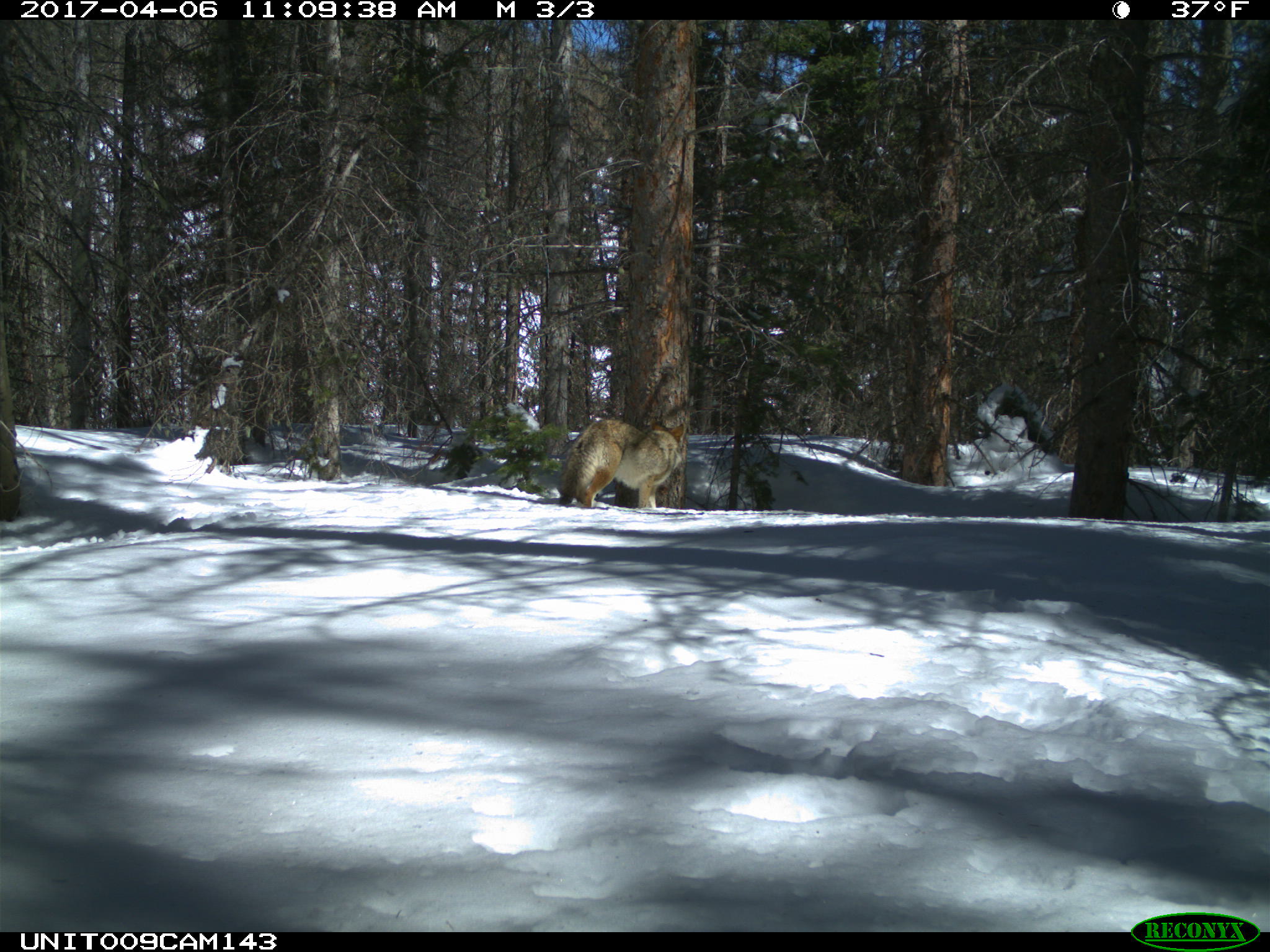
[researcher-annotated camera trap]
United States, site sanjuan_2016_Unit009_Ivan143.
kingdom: Animalia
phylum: Chordata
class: Mammalia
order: Carnivora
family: Canidae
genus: Canis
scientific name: Canis latrans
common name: coyote